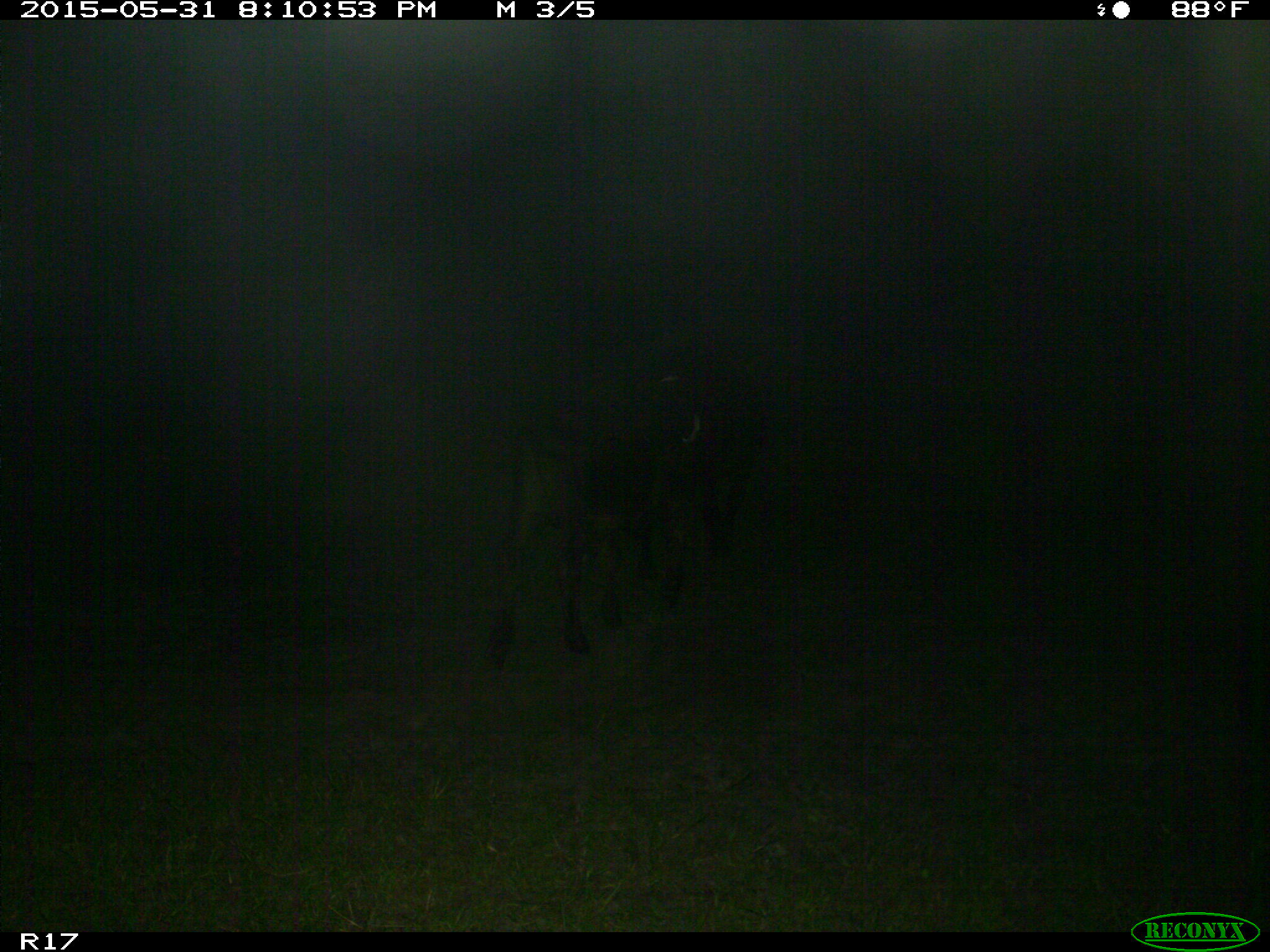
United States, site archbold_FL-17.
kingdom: Animalia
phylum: Chordata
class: Mammalia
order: Artiodactyla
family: Bovidae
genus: Bos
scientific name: Bos taurus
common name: domestic cow